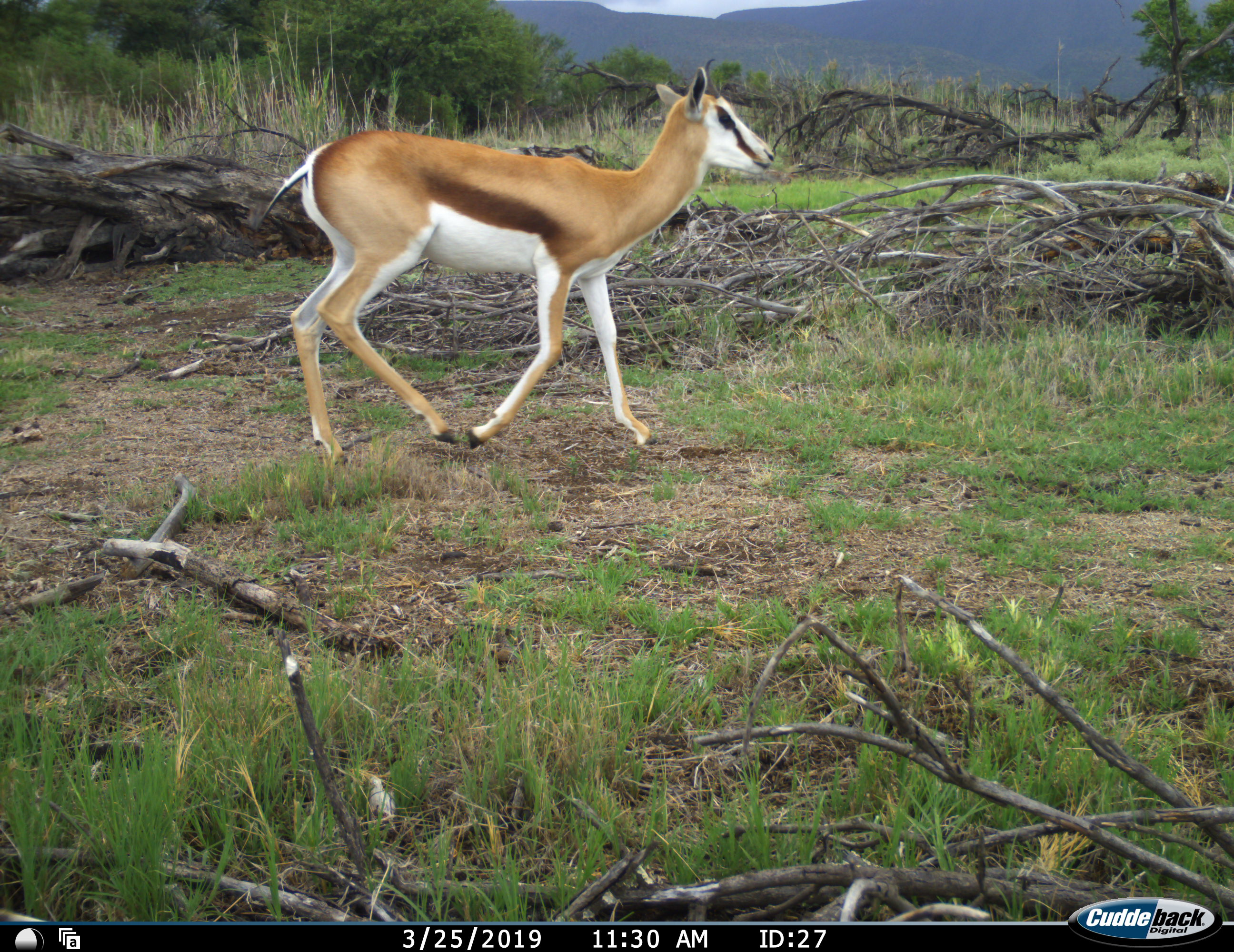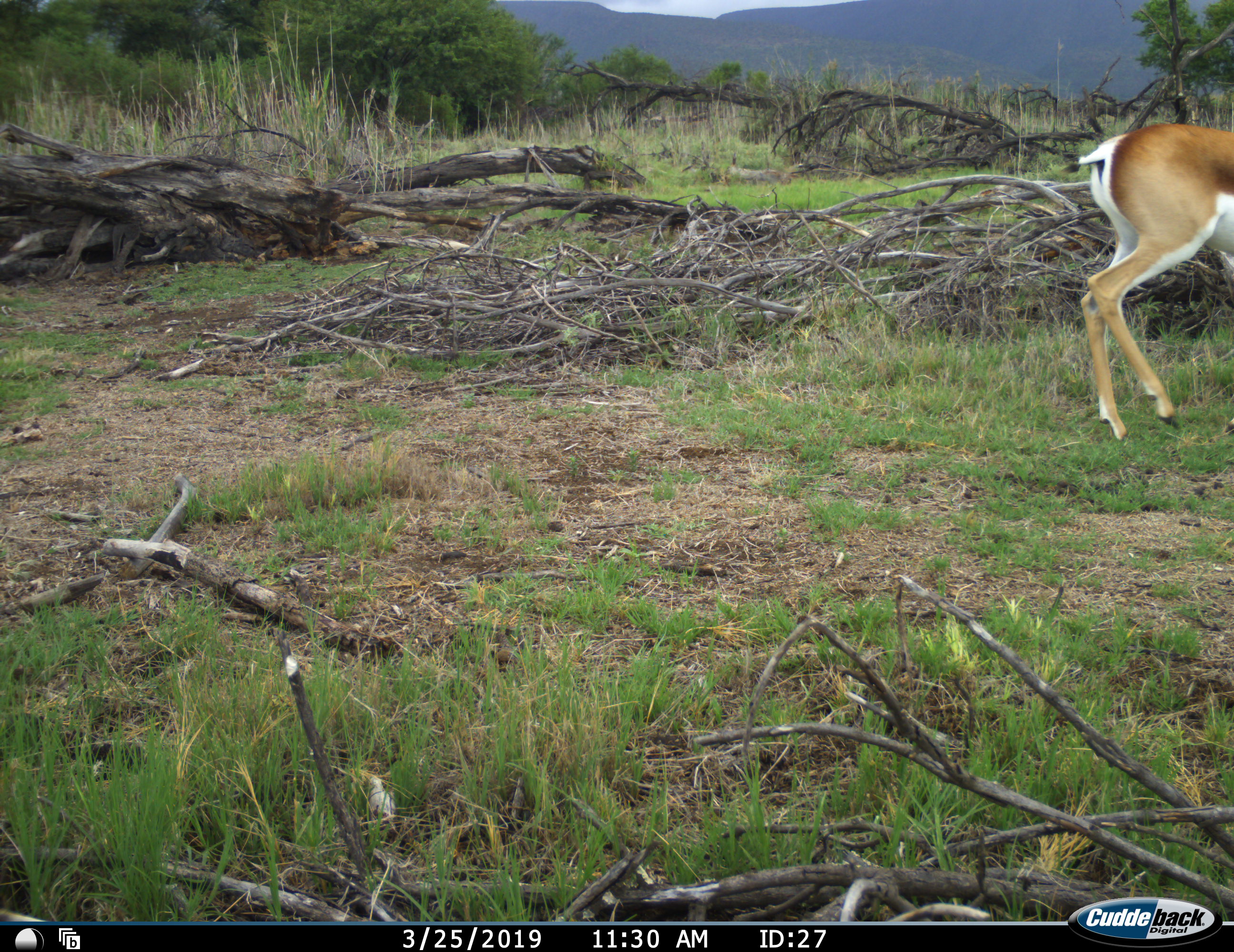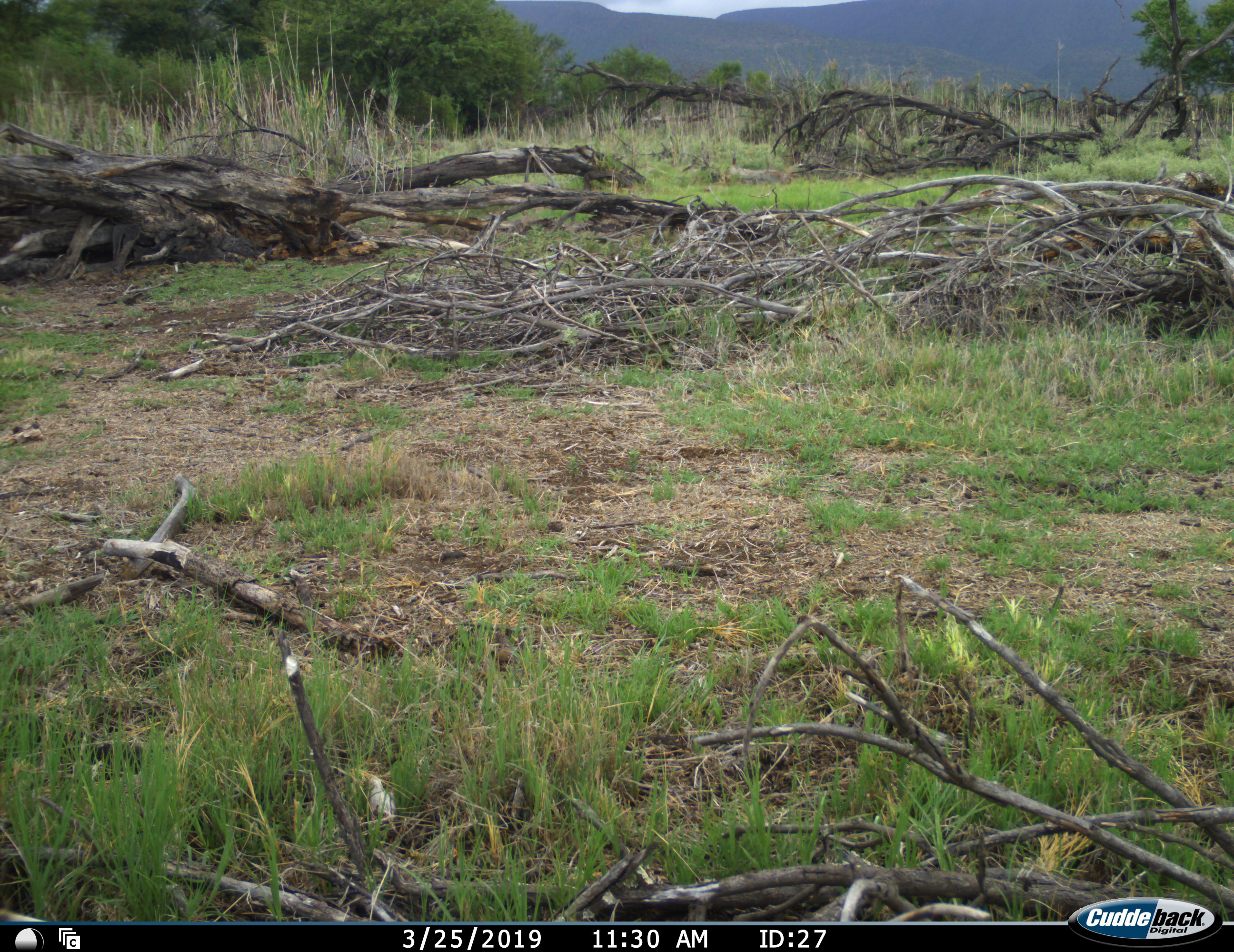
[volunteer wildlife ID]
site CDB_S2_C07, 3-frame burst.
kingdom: Animalia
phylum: Chordata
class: Mammalia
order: Artiodactyla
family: Bovidae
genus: Antidorcas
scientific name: Antidorcas marsupialis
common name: springbok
Springbok (Antidorcas marsupialis), count 1. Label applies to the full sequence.